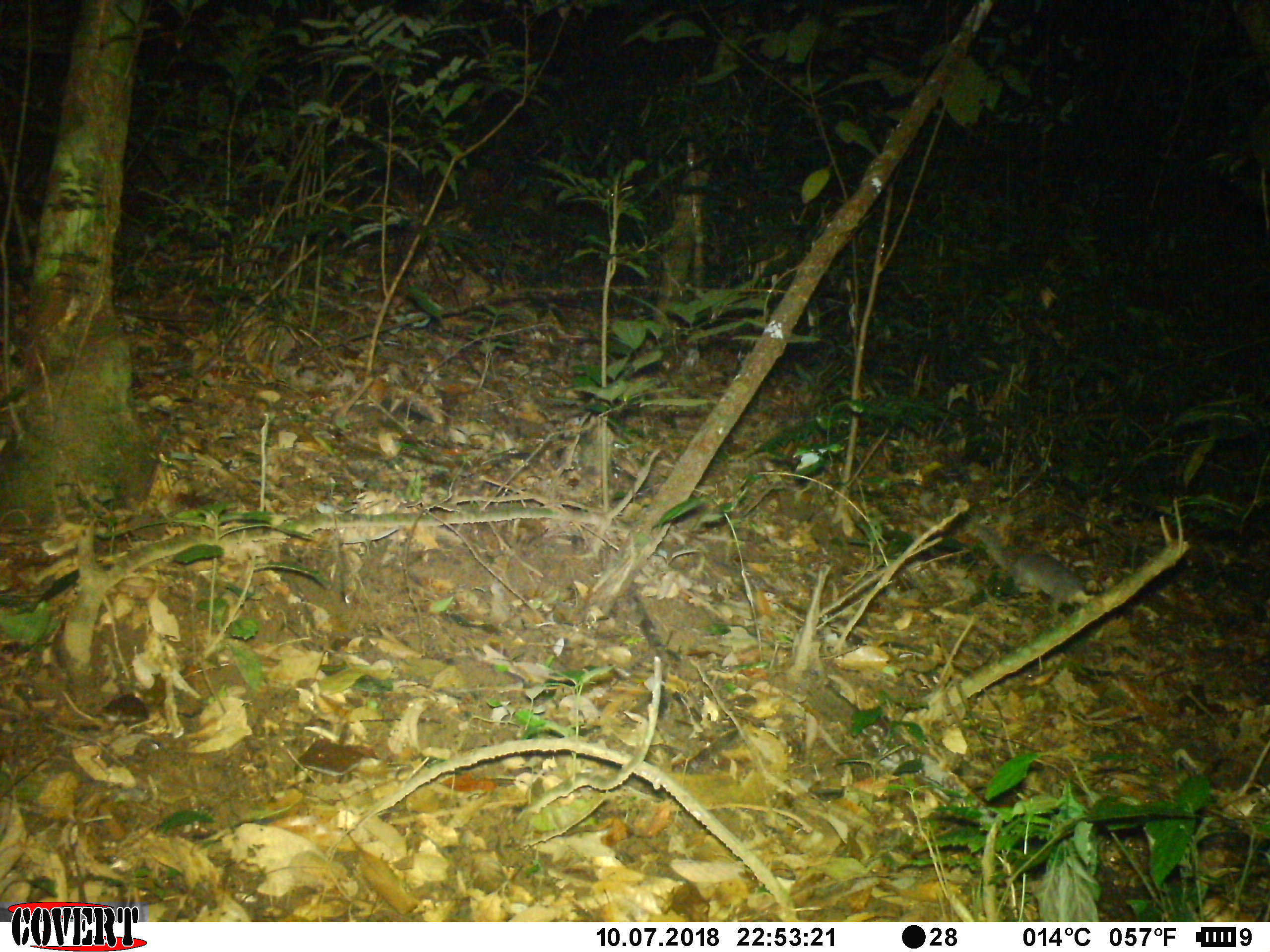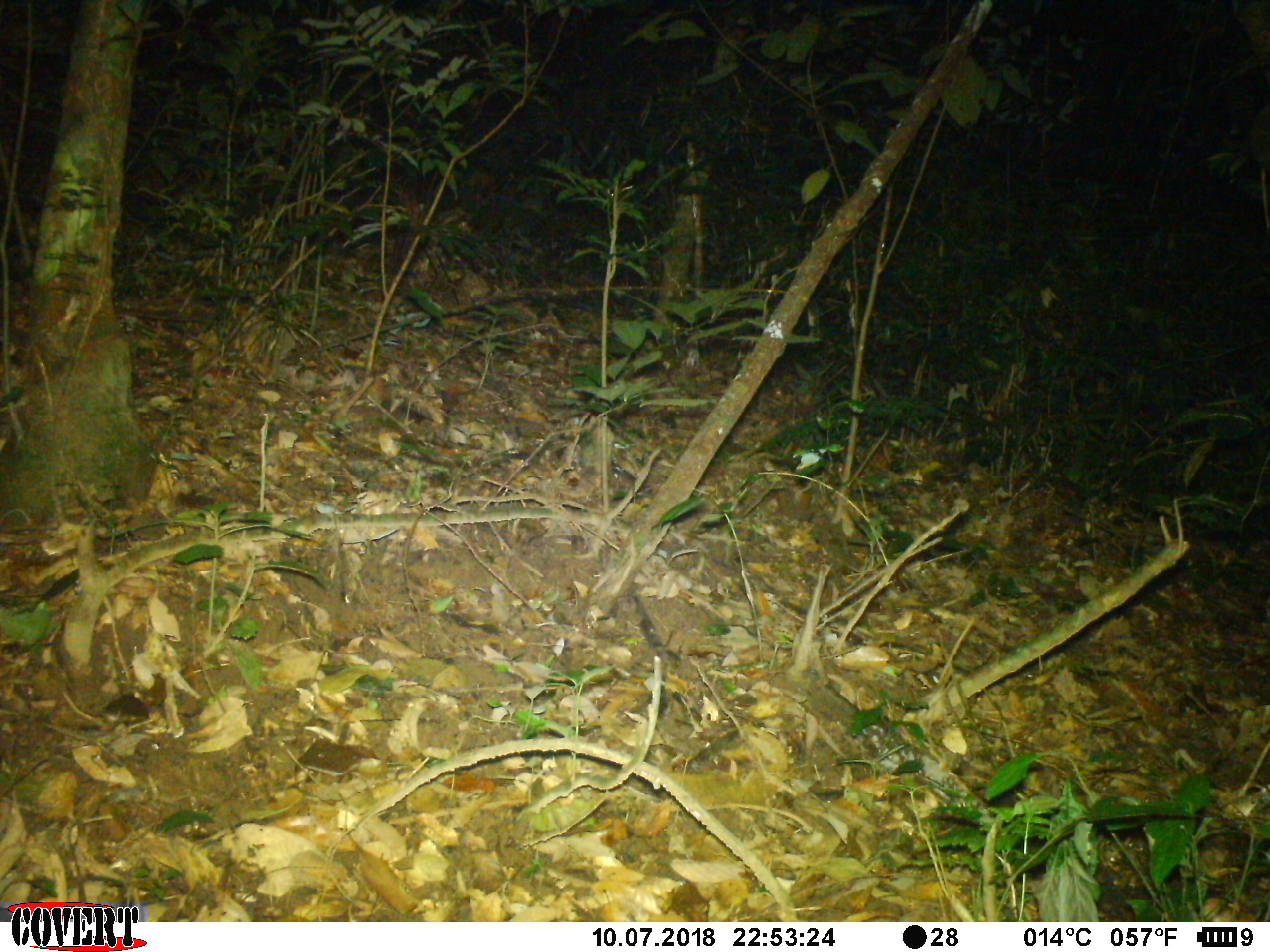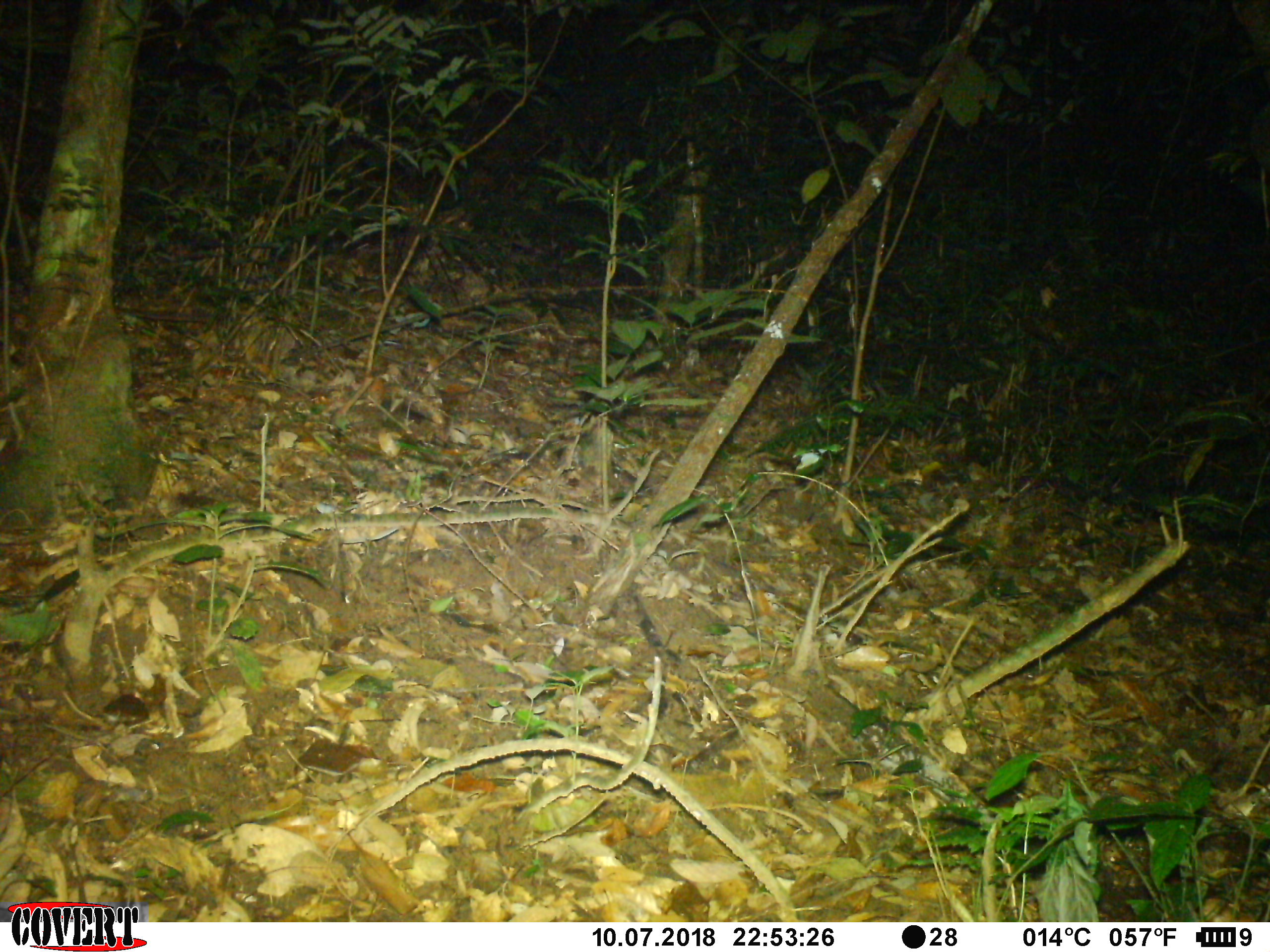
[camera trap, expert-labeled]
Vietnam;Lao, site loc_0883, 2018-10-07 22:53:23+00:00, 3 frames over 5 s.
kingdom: Animalia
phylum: Chordata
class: Mammalia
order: Carnivora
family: Mustelidae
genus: Melogale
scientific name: Melogale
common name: ferret badger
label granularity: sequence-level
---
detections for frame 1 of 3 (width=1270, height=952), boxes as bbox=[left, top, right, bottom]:
ferret badger: bbox=[957, 517, 1105, 613]